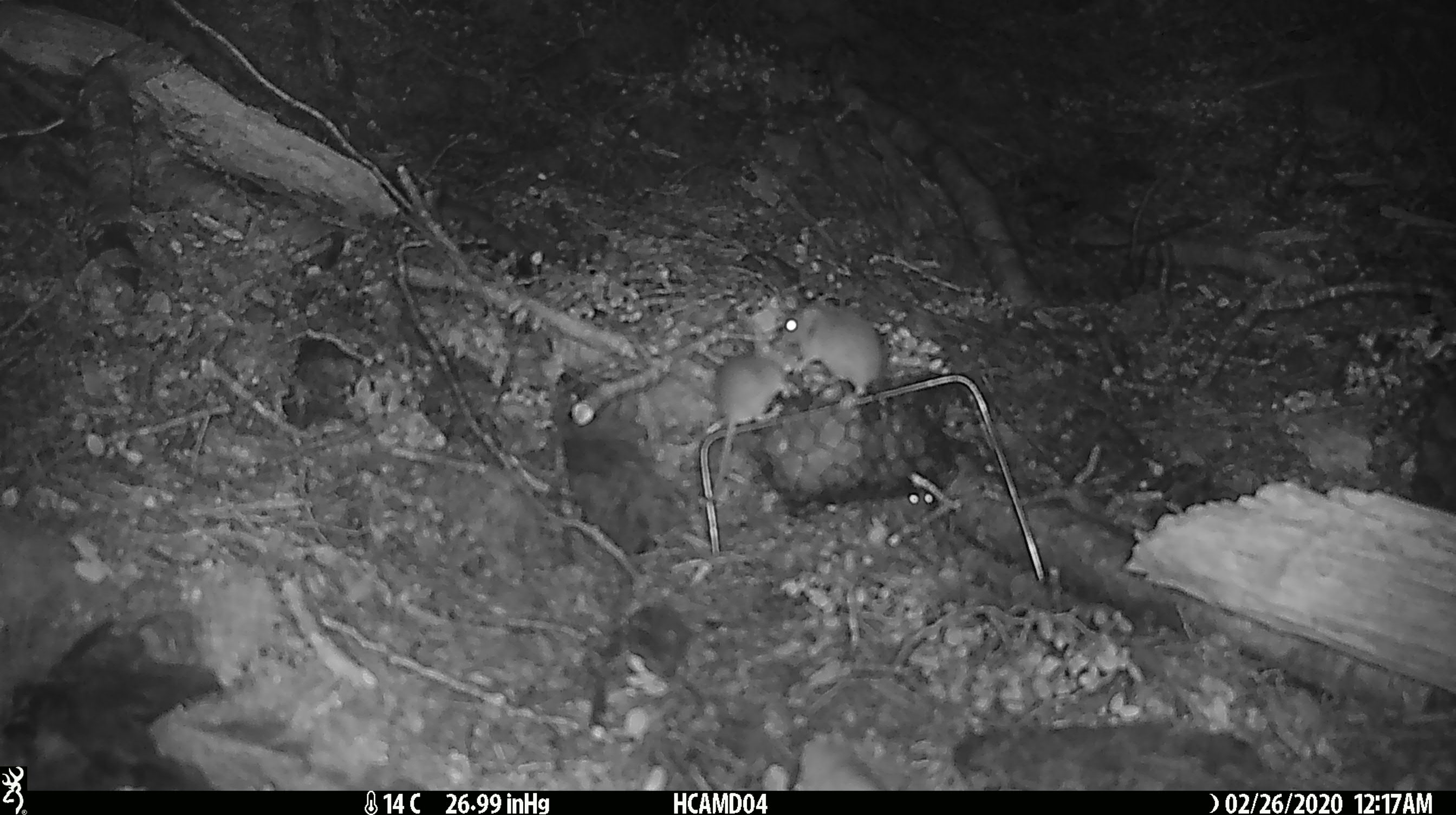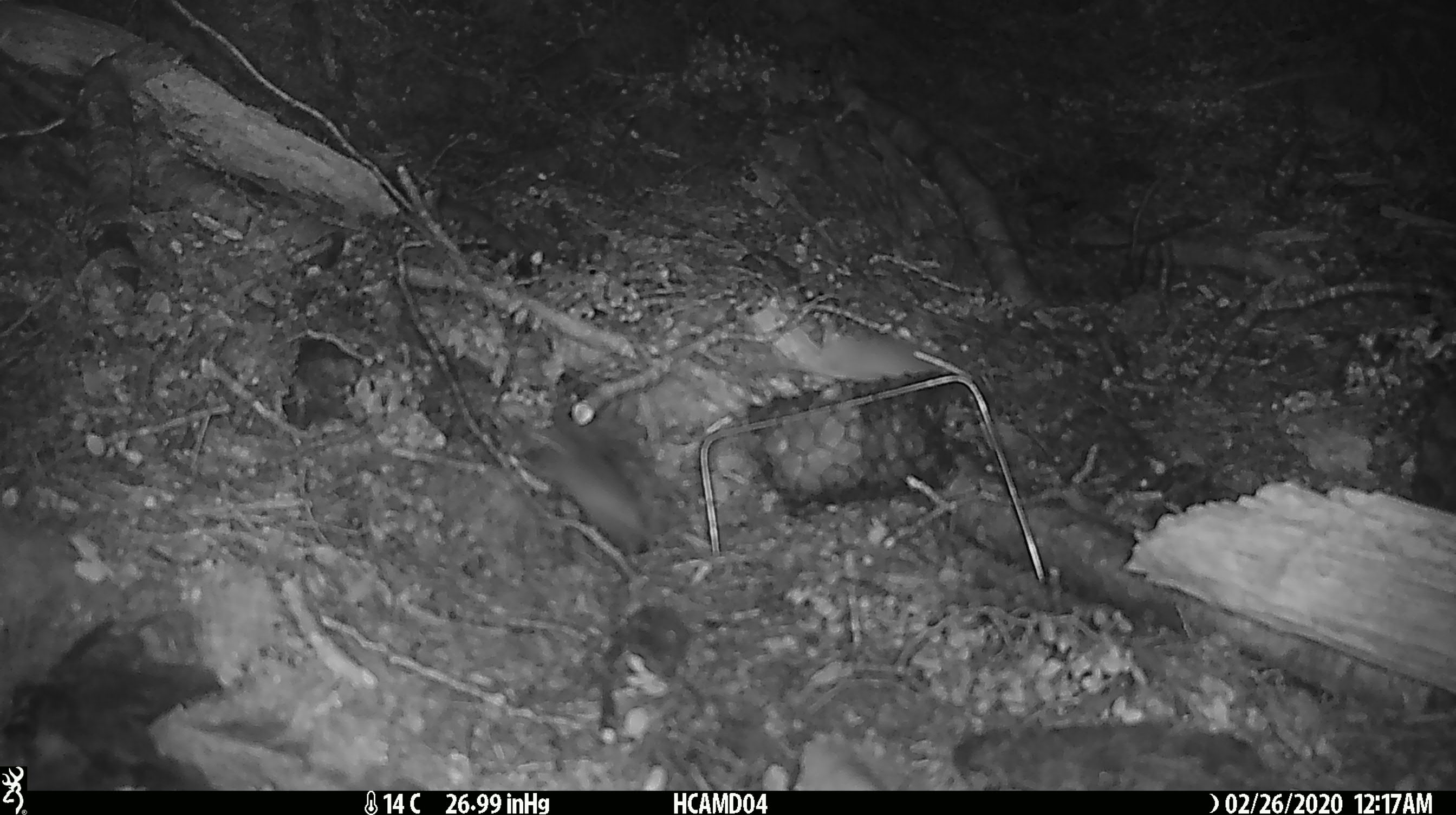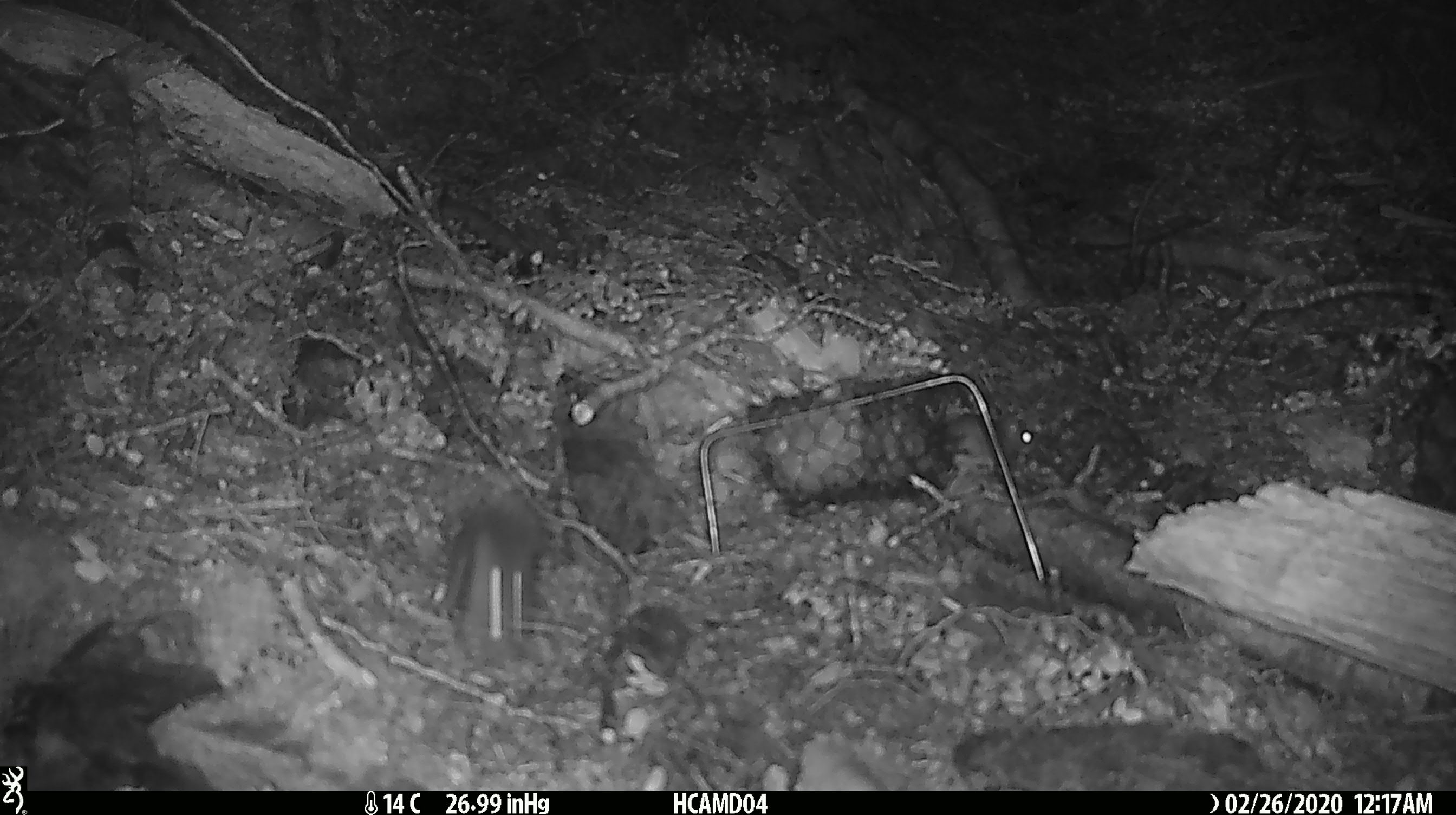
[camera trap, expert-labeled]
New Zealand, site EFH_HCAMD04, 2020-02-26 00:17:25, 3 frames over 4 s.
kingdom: Animalia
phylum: Chordata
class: Mammalia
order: Rodentia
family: Muridae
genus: Mus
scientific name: Mus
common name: mouse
Mouse (Mus).